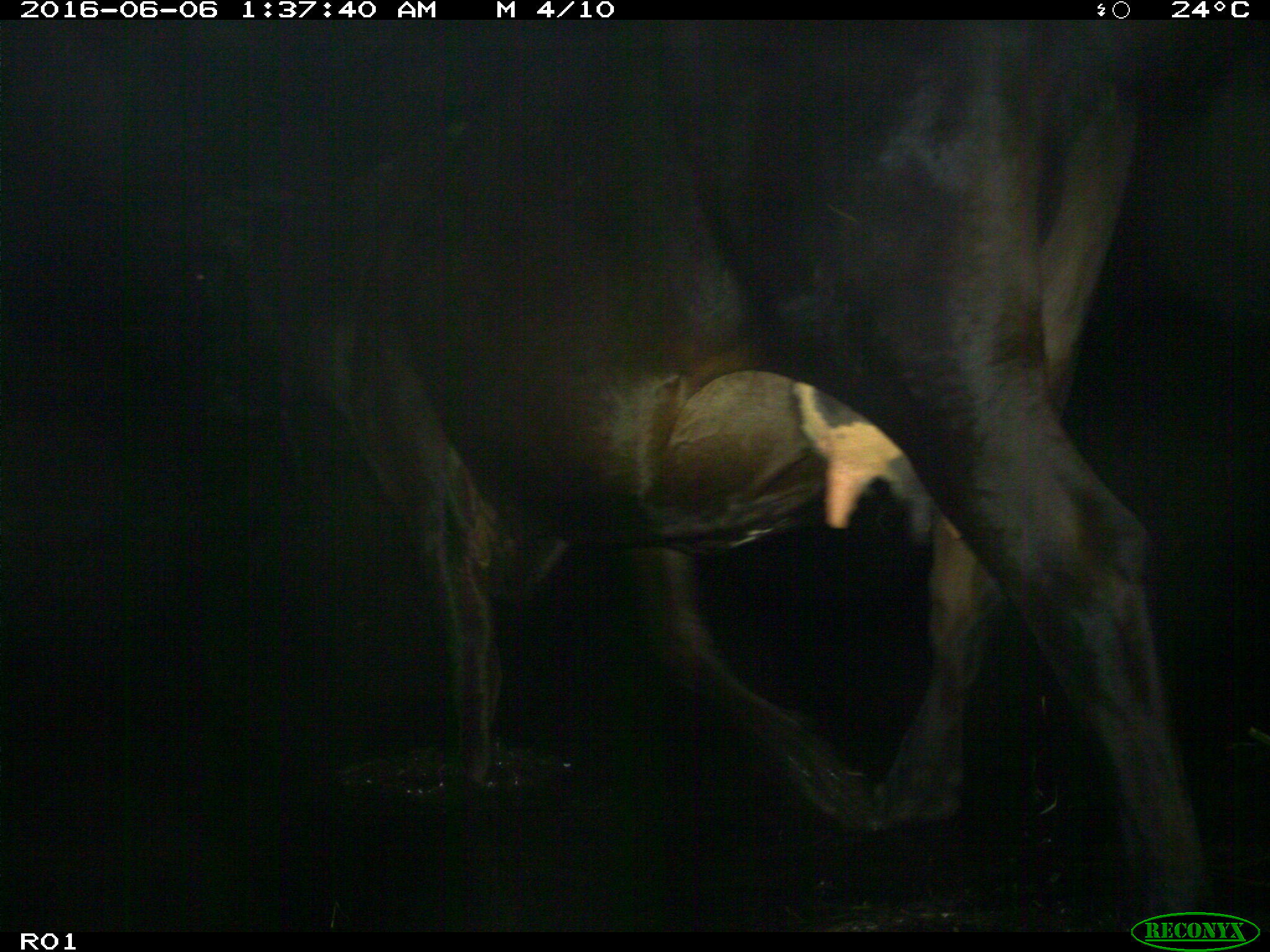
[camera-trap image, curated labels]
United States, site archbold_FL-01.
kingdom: Animalia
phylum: Chordata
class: Mammalia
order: Artiodactyla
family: Bovidae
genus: Bos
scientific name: Bos taurus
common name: domestic cow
Bos taurus (domestic cow).